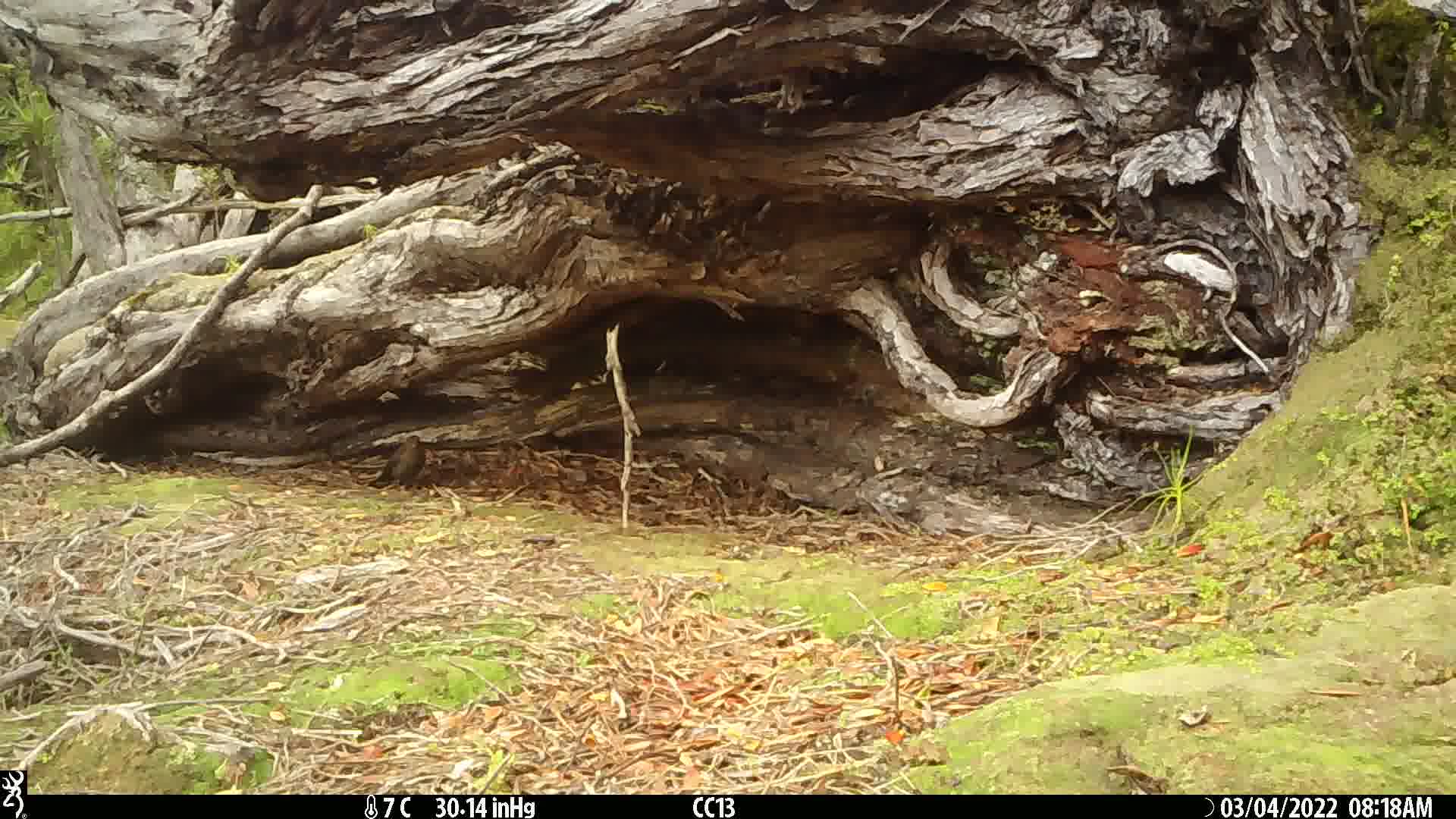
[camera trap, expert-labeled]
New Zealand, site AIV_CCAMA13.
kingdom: Animalia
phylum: Chordata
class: Aves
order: Passeriformes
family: Turdidae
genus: Turdus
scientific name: Turdus merula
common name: eurasian blackbird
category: blackbird